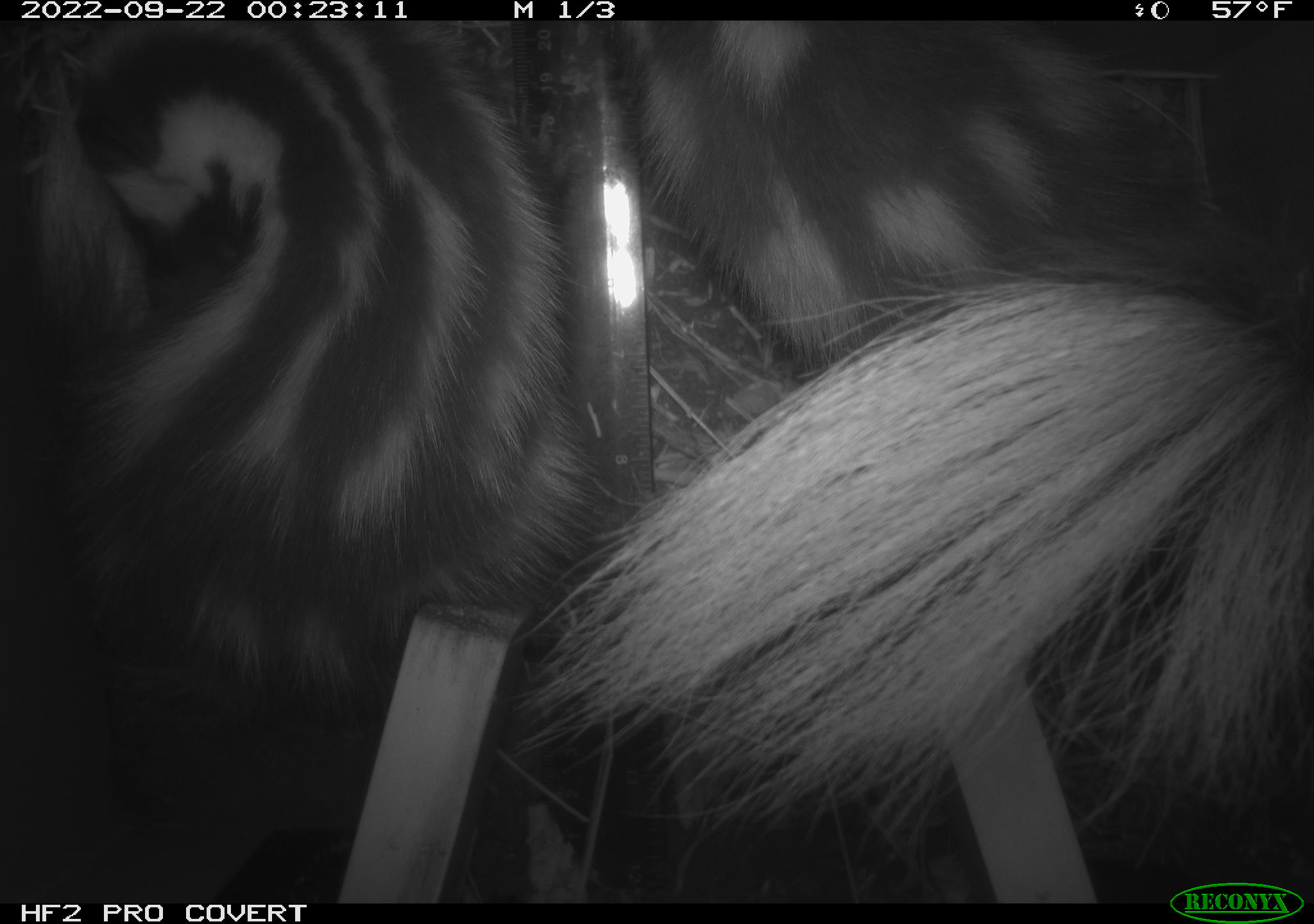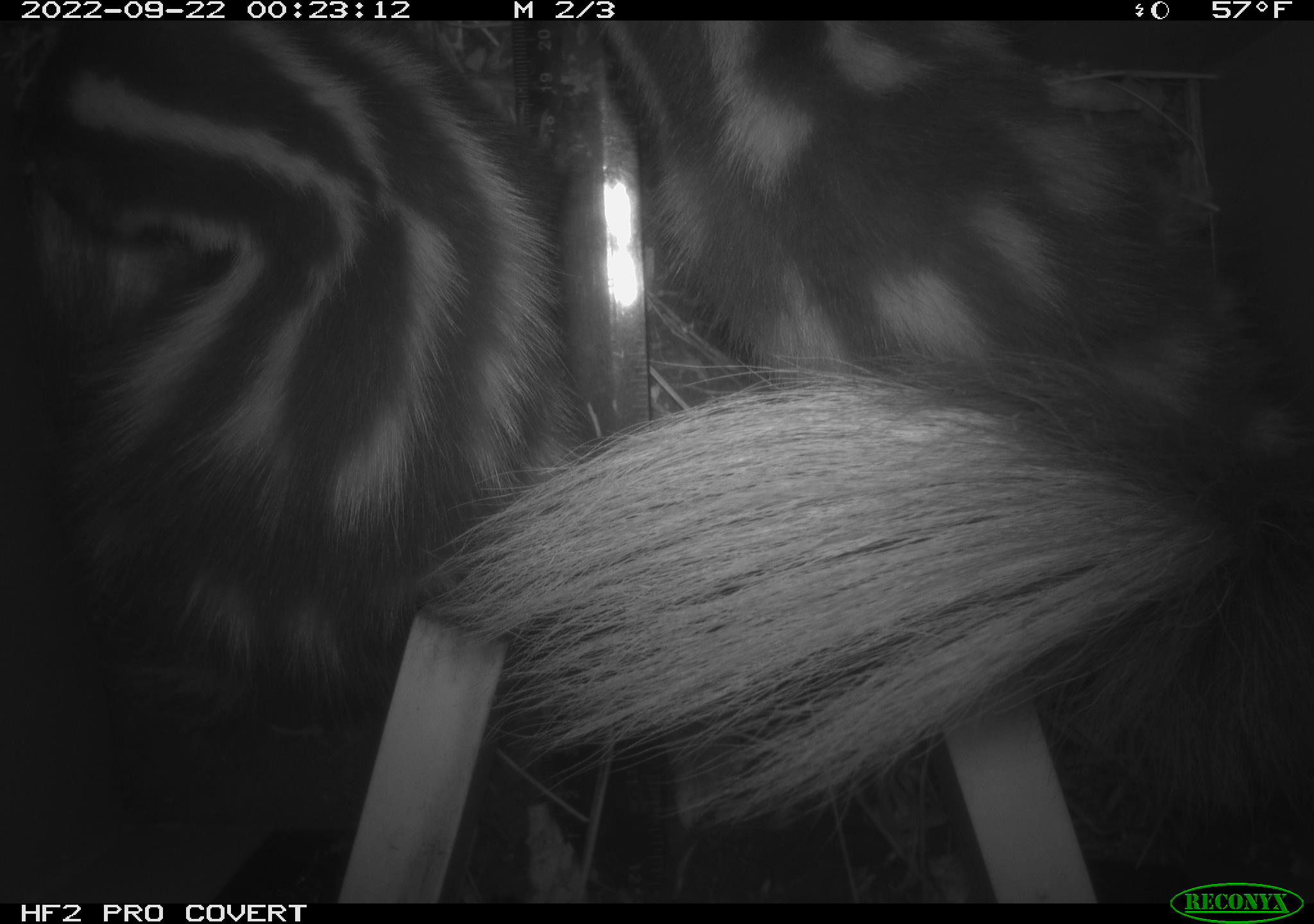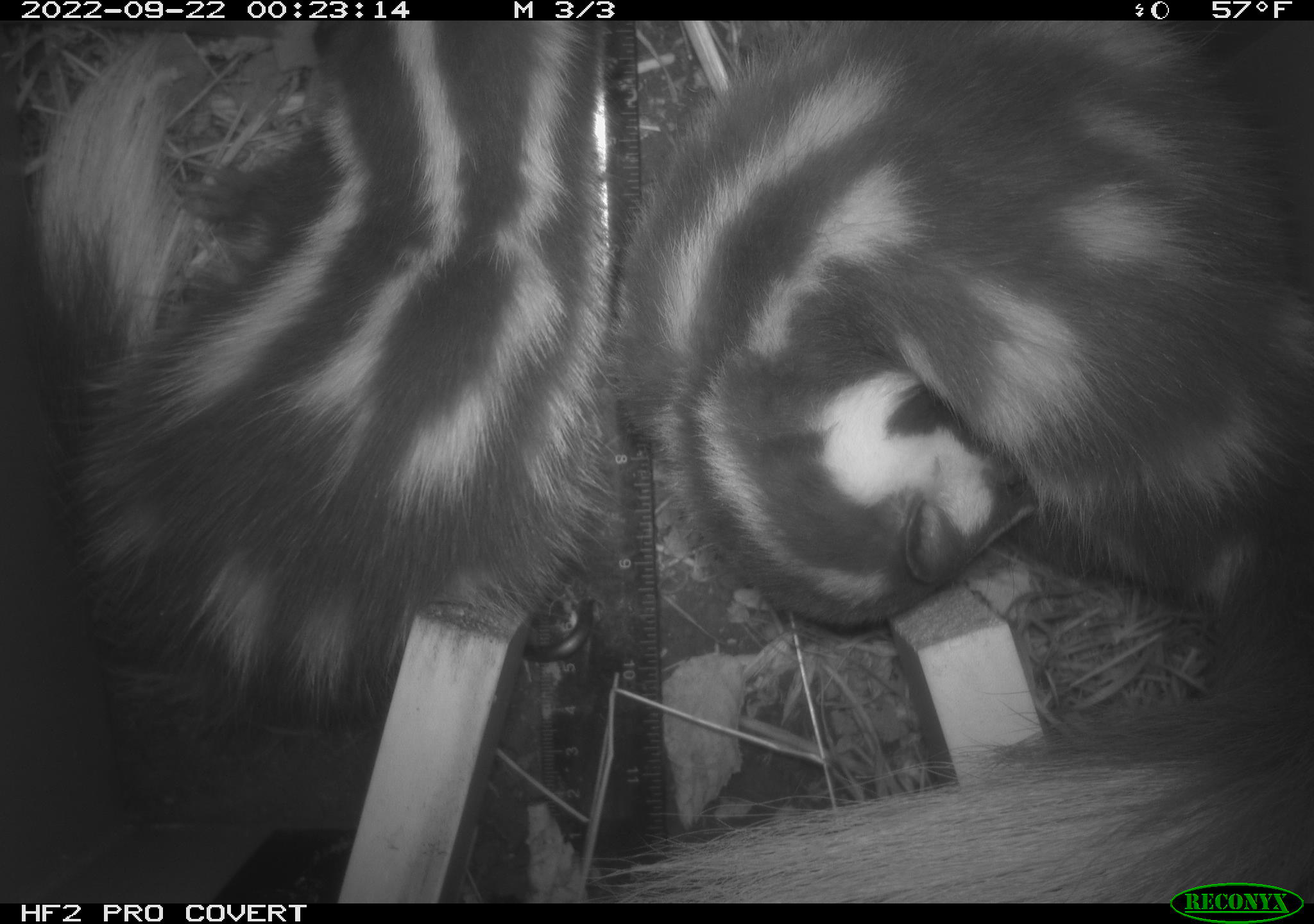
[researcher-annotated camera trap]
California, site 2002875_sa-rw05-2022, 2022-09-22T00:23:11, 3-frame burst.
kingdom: Animalia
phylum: Chordata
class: Mammalia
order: Carnivora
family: Mephitidae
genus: Spilogale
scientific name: Spilogale gracilis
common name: western spotted skunk